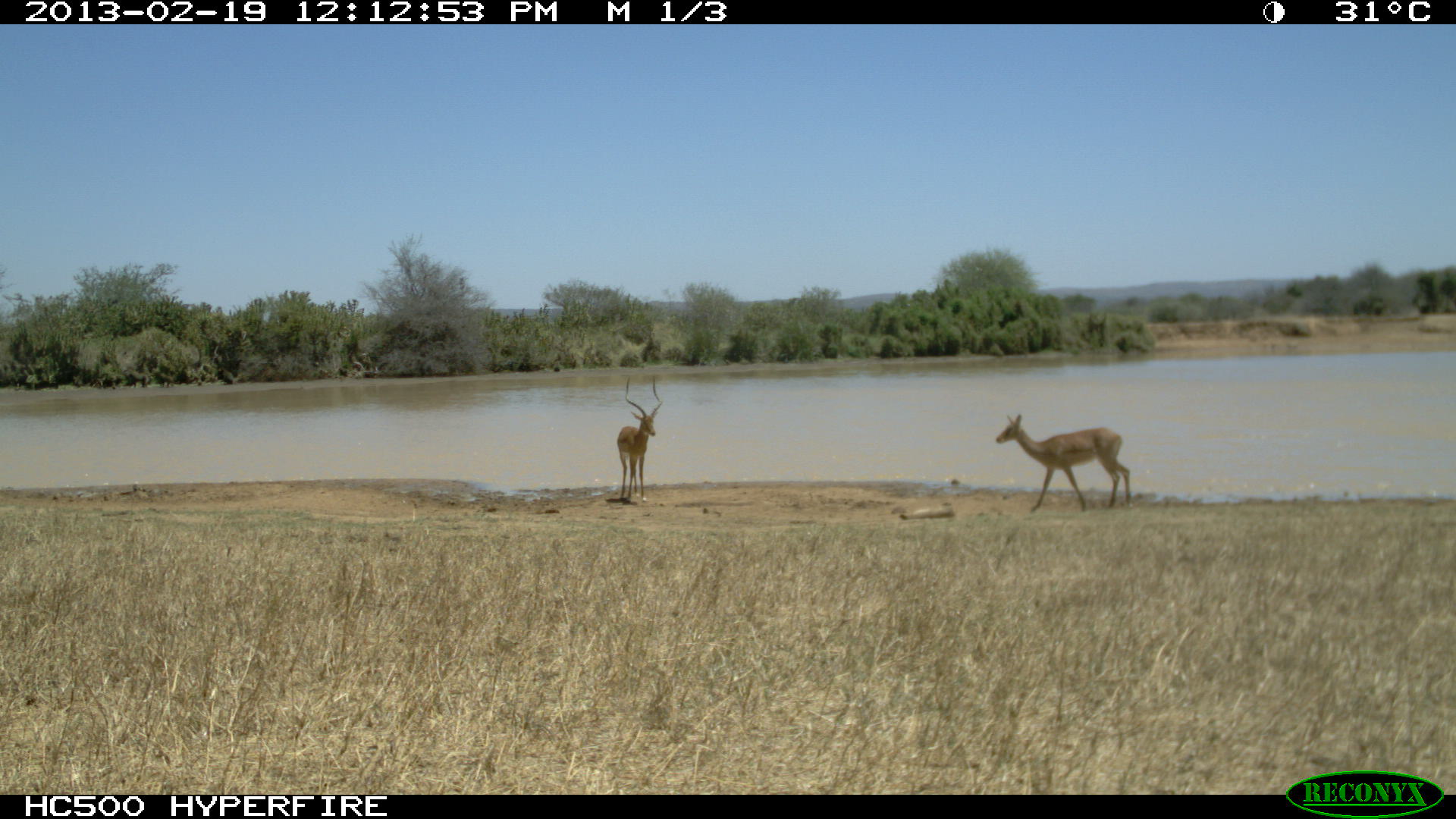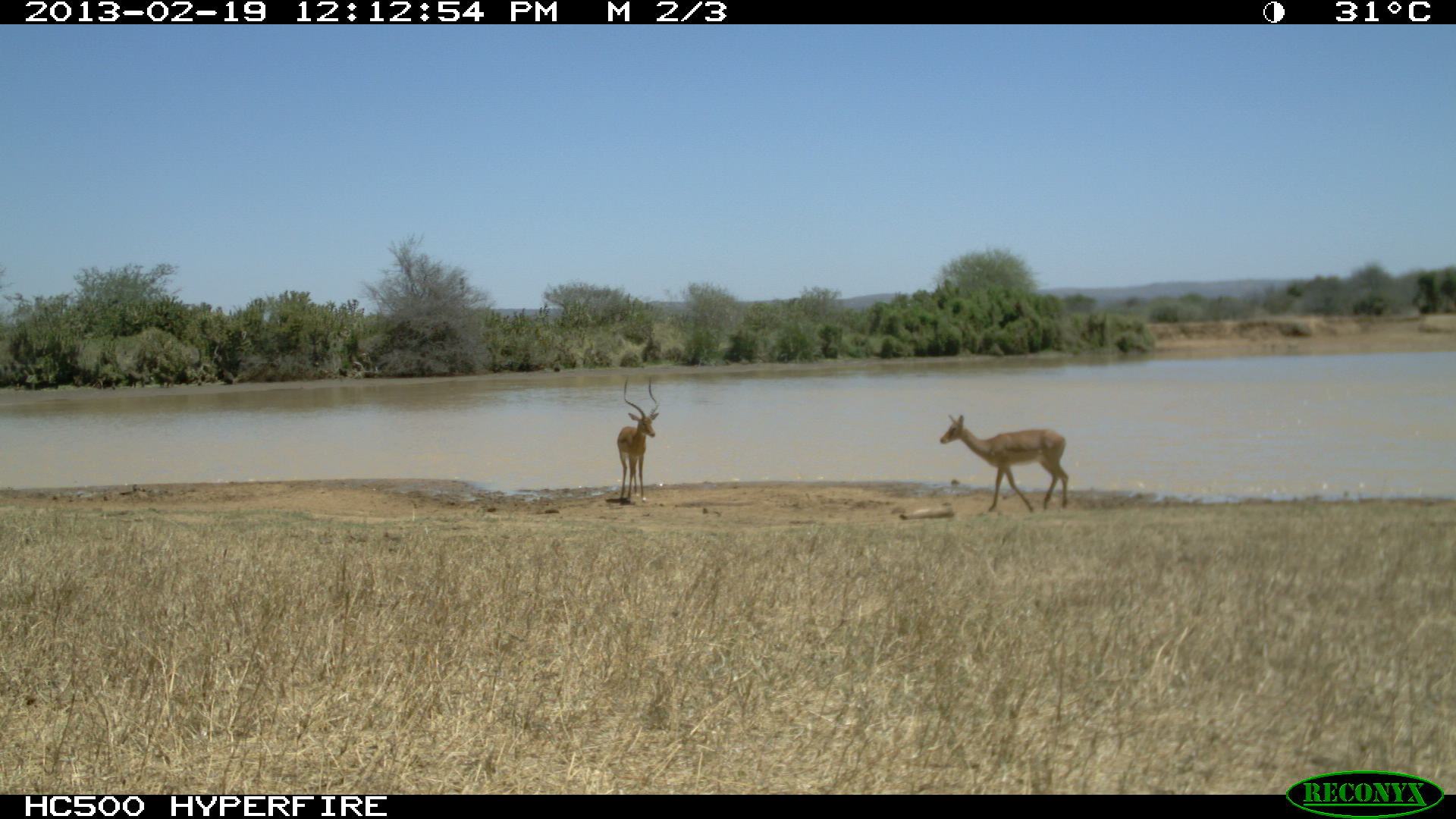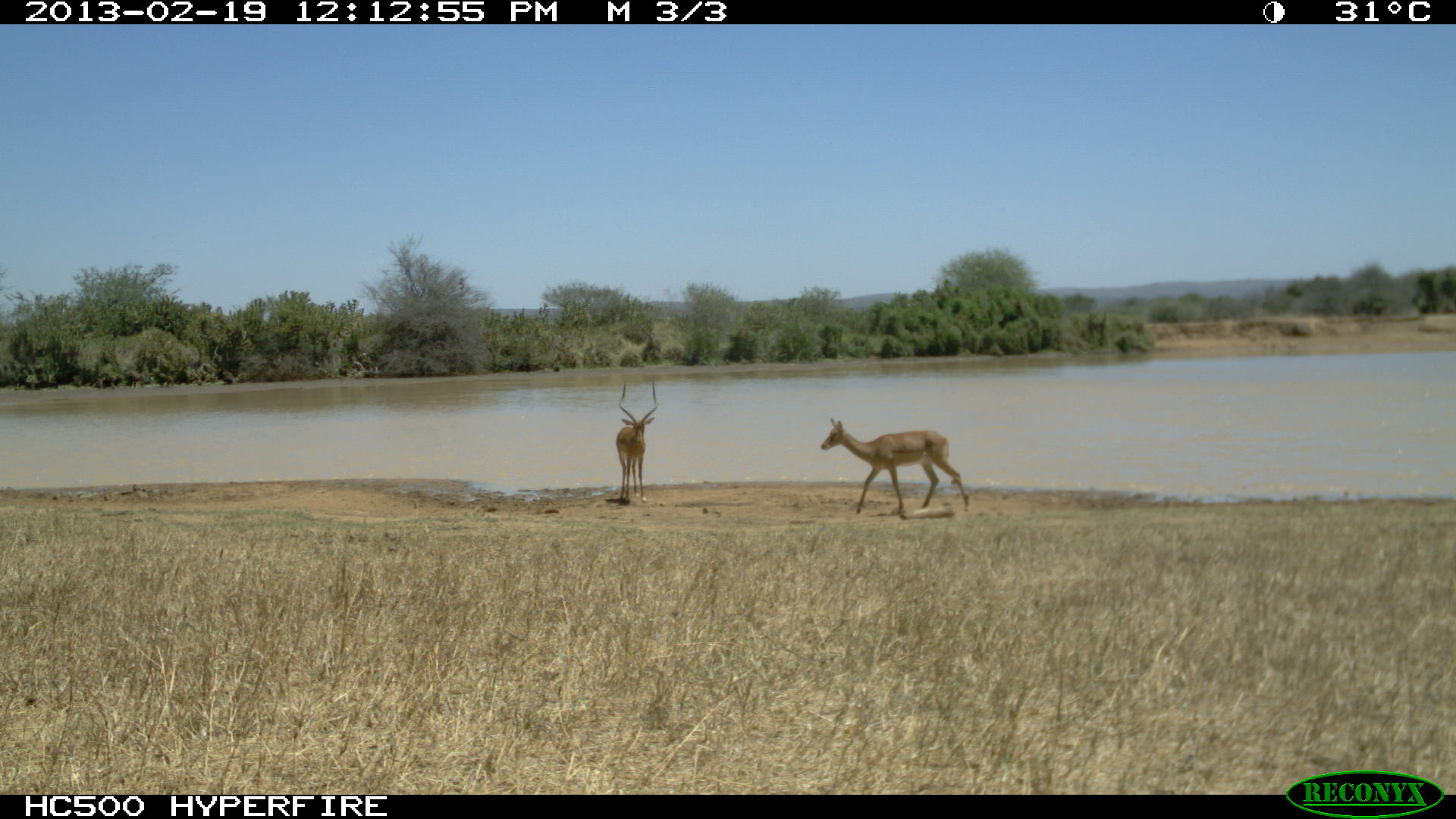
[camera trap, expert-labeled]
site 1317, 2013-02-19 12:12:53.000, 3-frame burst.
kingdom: Animalia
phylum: Chordata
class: Mammalia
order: Artiodactyla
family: Bovidae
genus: Aepyceros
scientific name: Aepyceros melampus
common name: impala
Aepyceros melampus (impala), count 4.